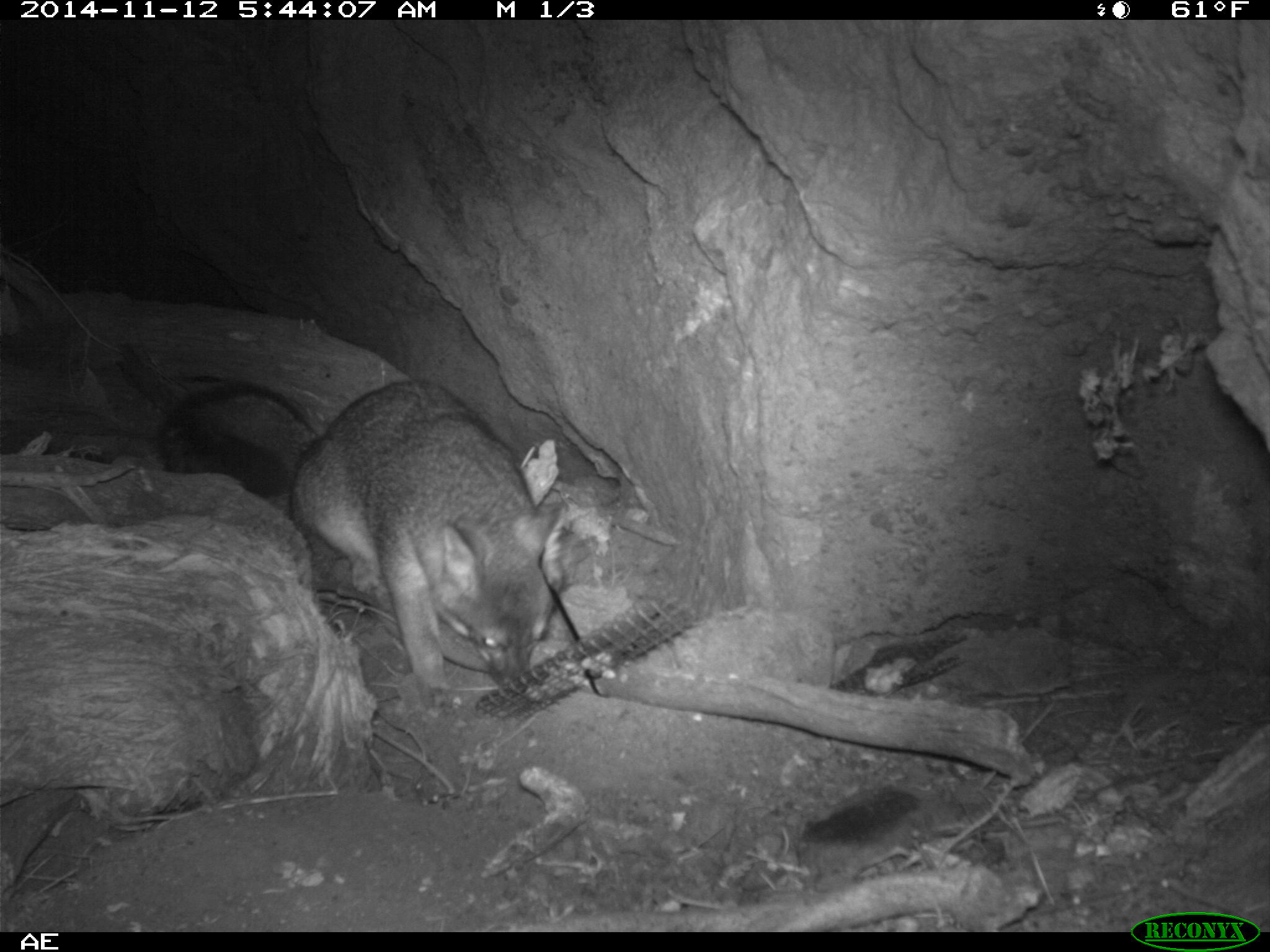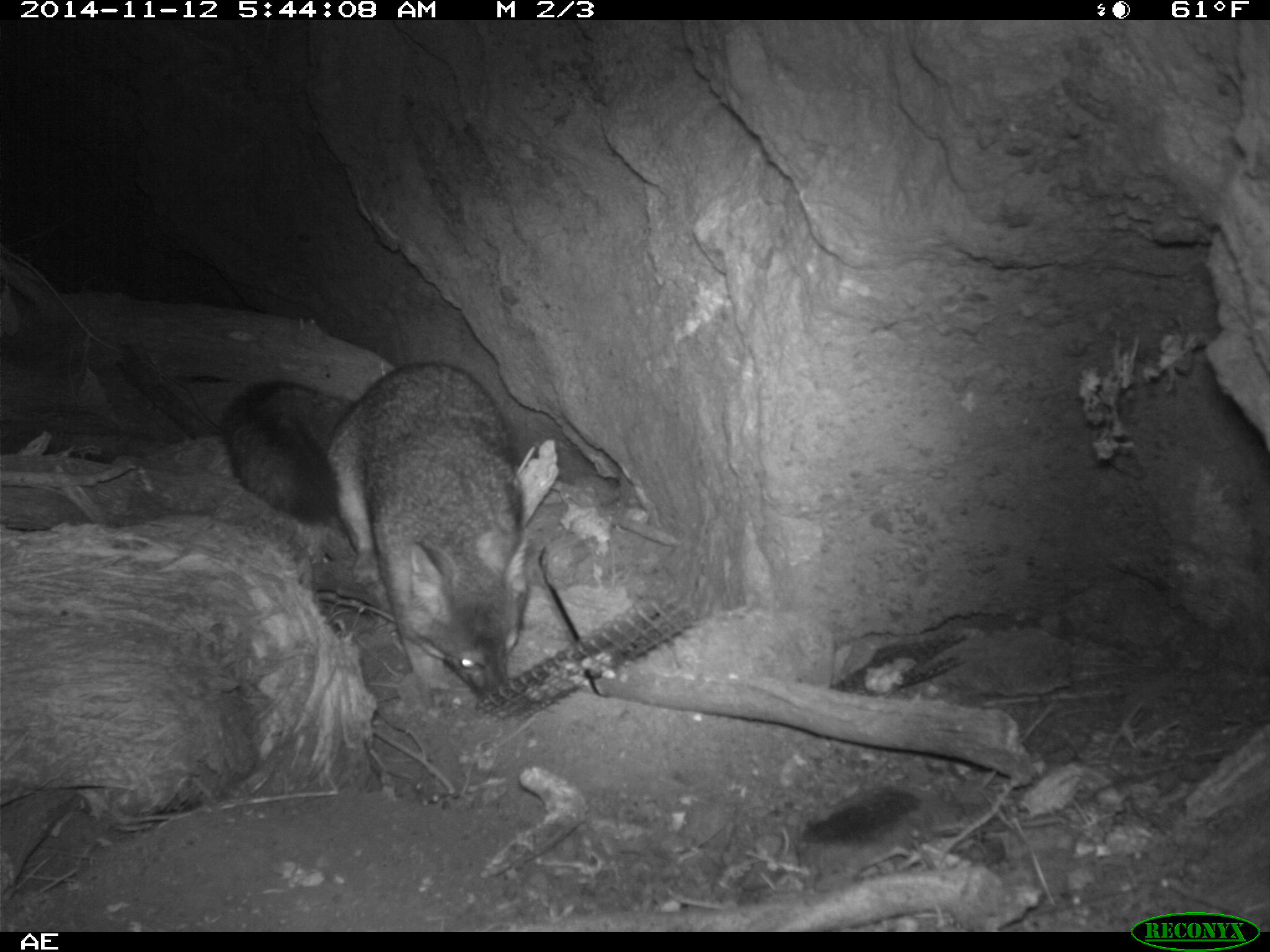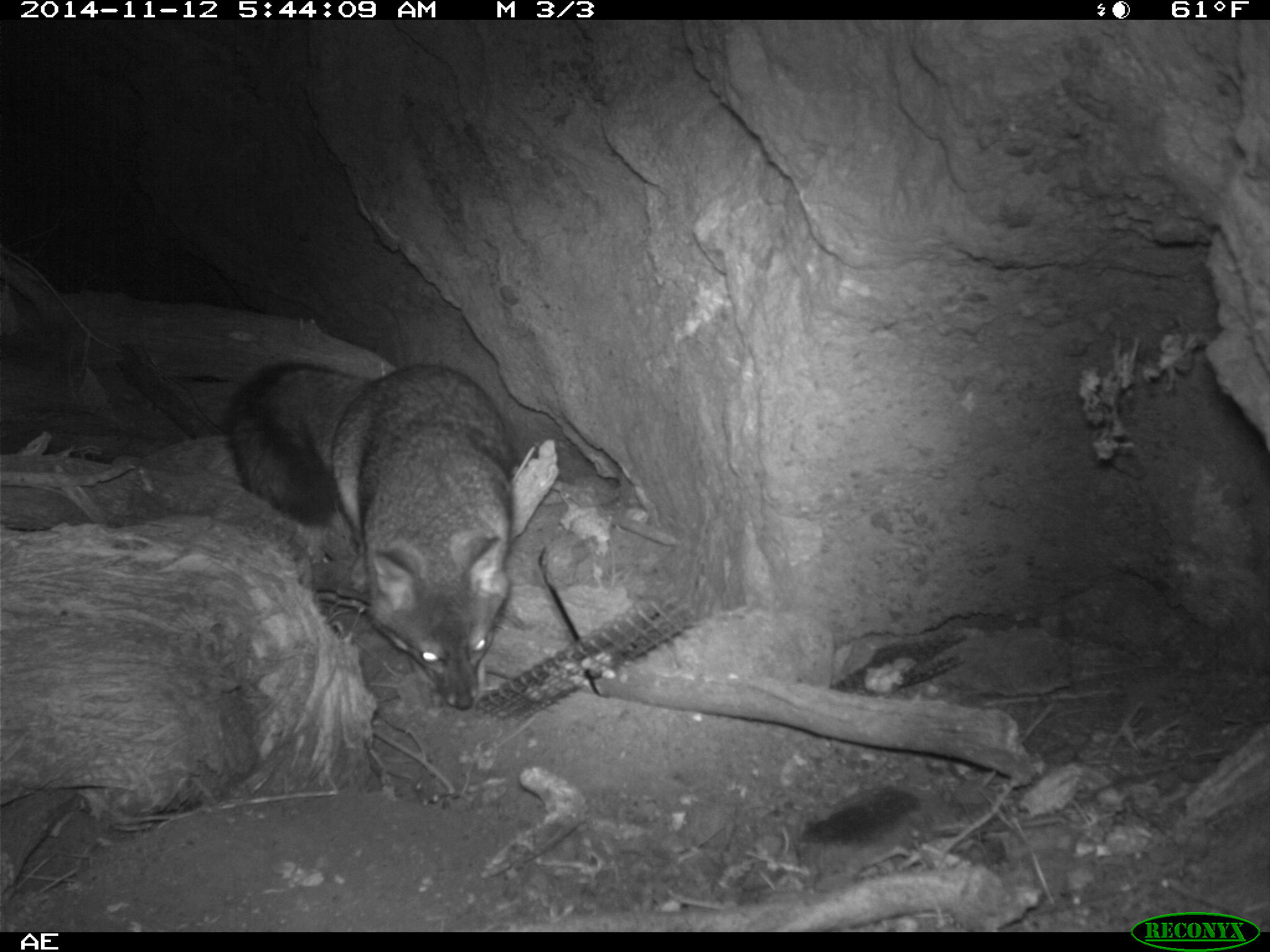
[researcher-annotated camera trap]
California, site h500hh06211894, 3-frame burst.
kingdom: Animalia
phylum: Chordata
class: Mammalia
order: Carnivora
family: Canidae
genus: Urocyon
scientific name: Urocyon littoralis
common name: island fox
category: fox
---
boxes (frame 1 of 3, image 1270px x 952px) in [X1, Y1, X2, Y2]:
fox: [156, 379, 566, 716]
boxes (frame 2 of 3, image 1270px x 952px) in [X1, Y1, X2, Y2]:
fox: [221, 361, 529, 708]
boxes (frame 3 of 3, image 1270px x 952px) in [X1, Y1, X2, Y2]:
fox: [225, 360, 518, 710]